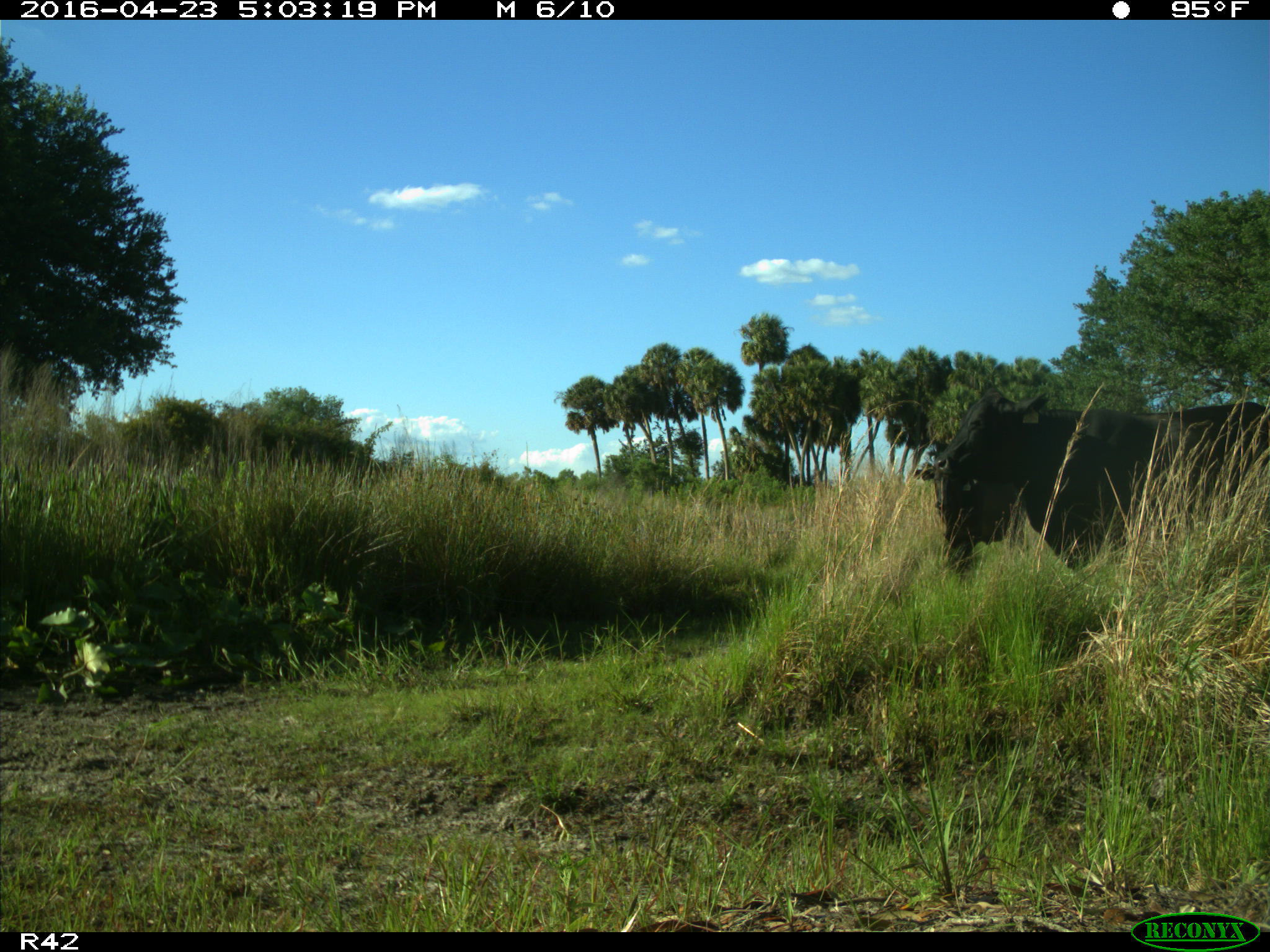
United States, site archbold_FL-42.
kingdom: Animalia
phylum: Chordata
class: Mammalia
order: Artiodactyla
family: Bovidae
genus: Bos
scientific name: Bos taurus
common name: domestic cow